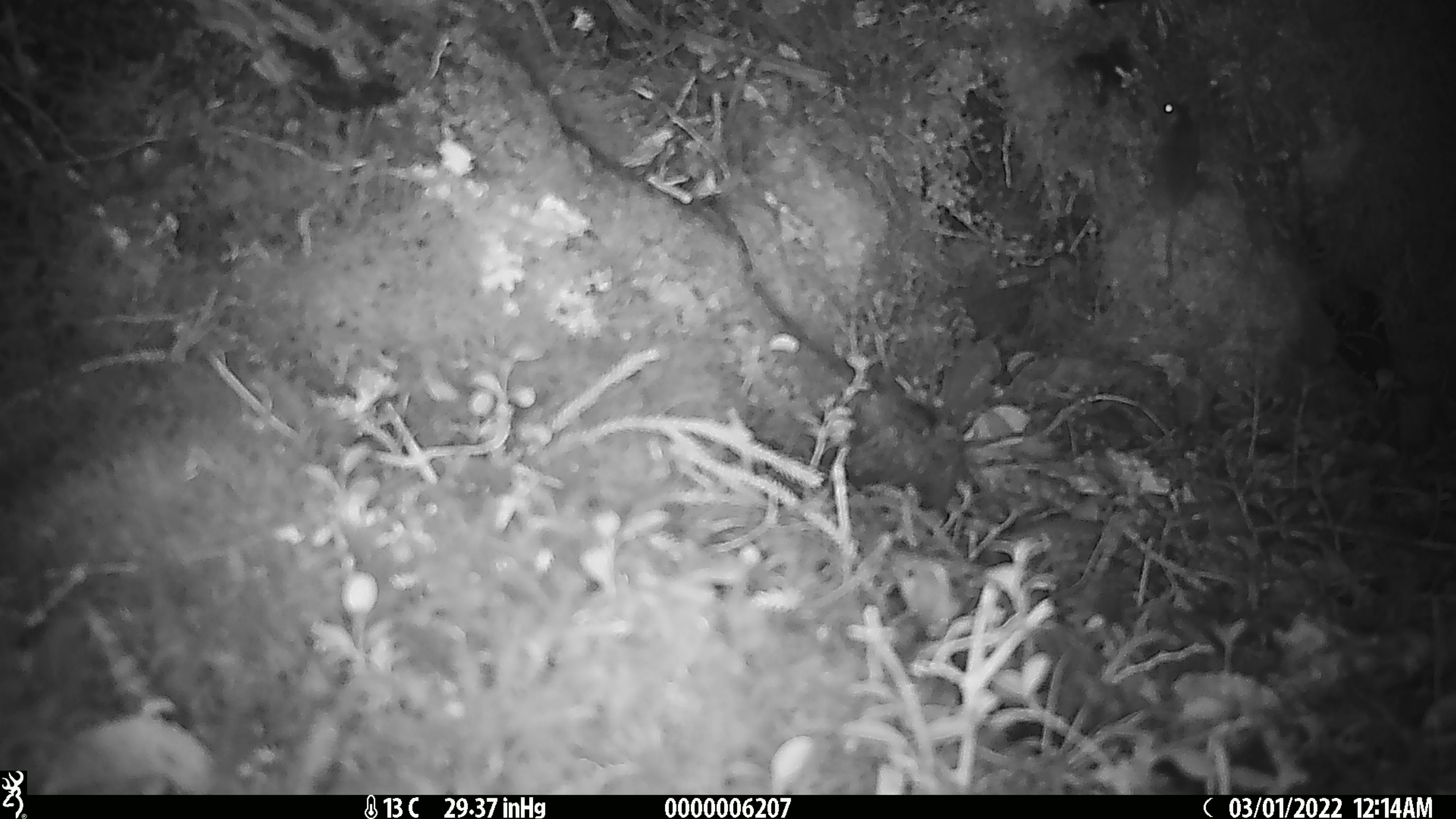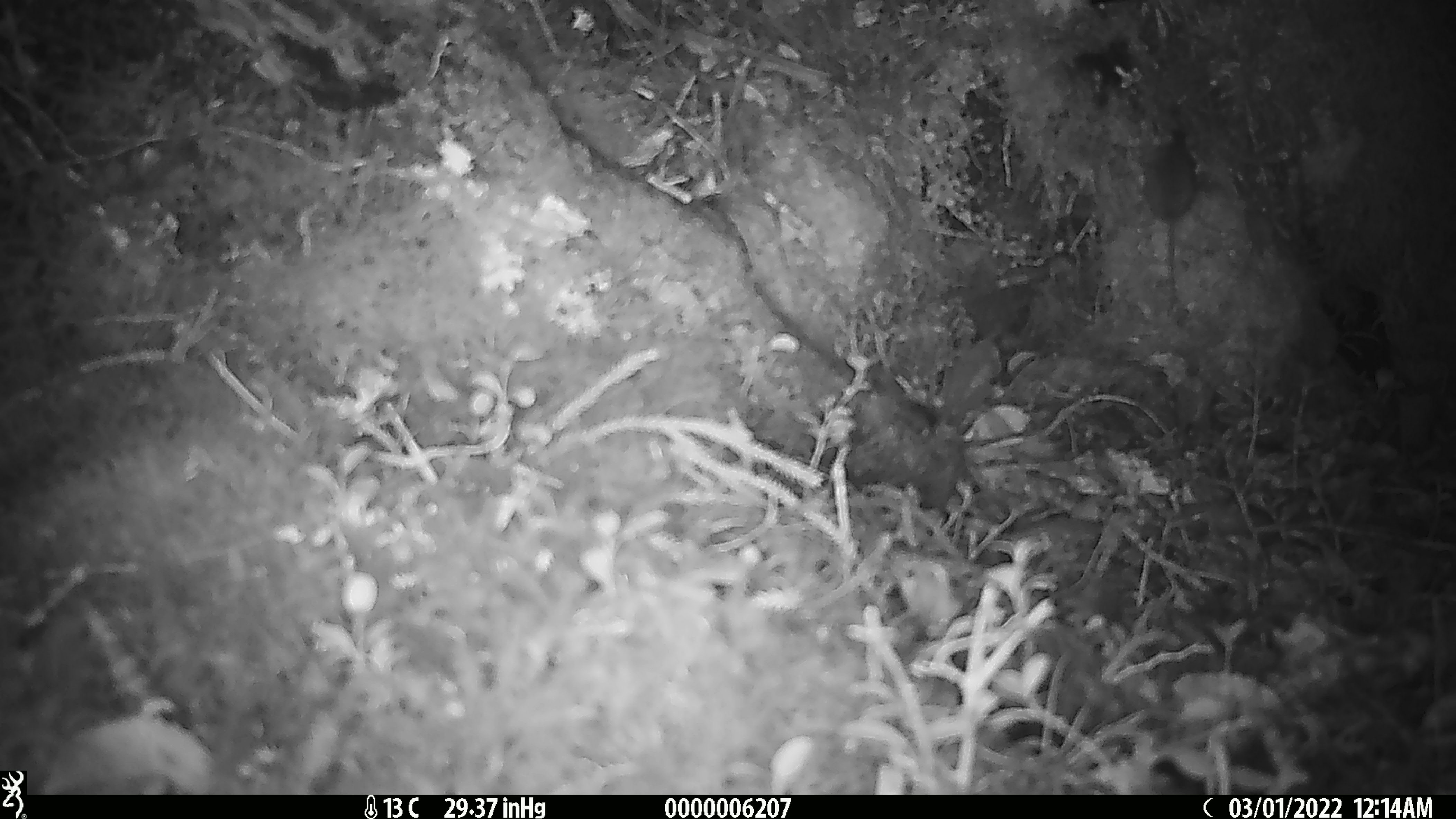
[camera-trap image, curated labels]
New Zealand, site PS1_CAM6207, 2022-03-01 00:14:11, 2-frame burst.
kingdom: Animalia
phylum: Chordata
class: Mammalia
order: Rodentia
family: Muridae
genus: Mus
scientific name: Mus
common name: mouse